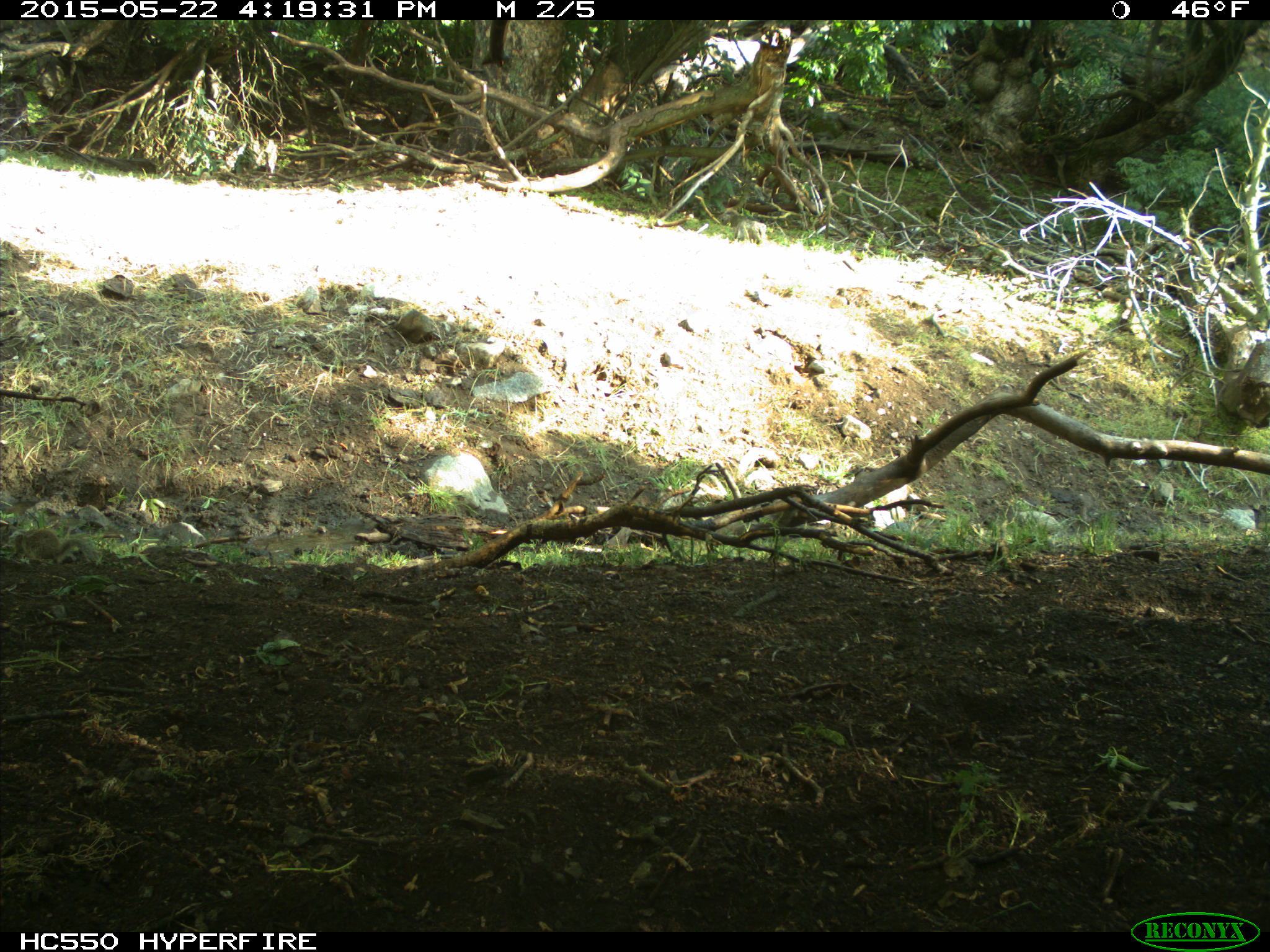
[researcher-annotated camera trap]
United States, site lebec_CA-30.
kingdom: Animalia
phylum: Chordata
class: Mammalia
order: Rodentia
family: Sciuridae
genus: Otospermophilus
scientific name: Otospermophilus beecheyi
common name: california ground squirrel